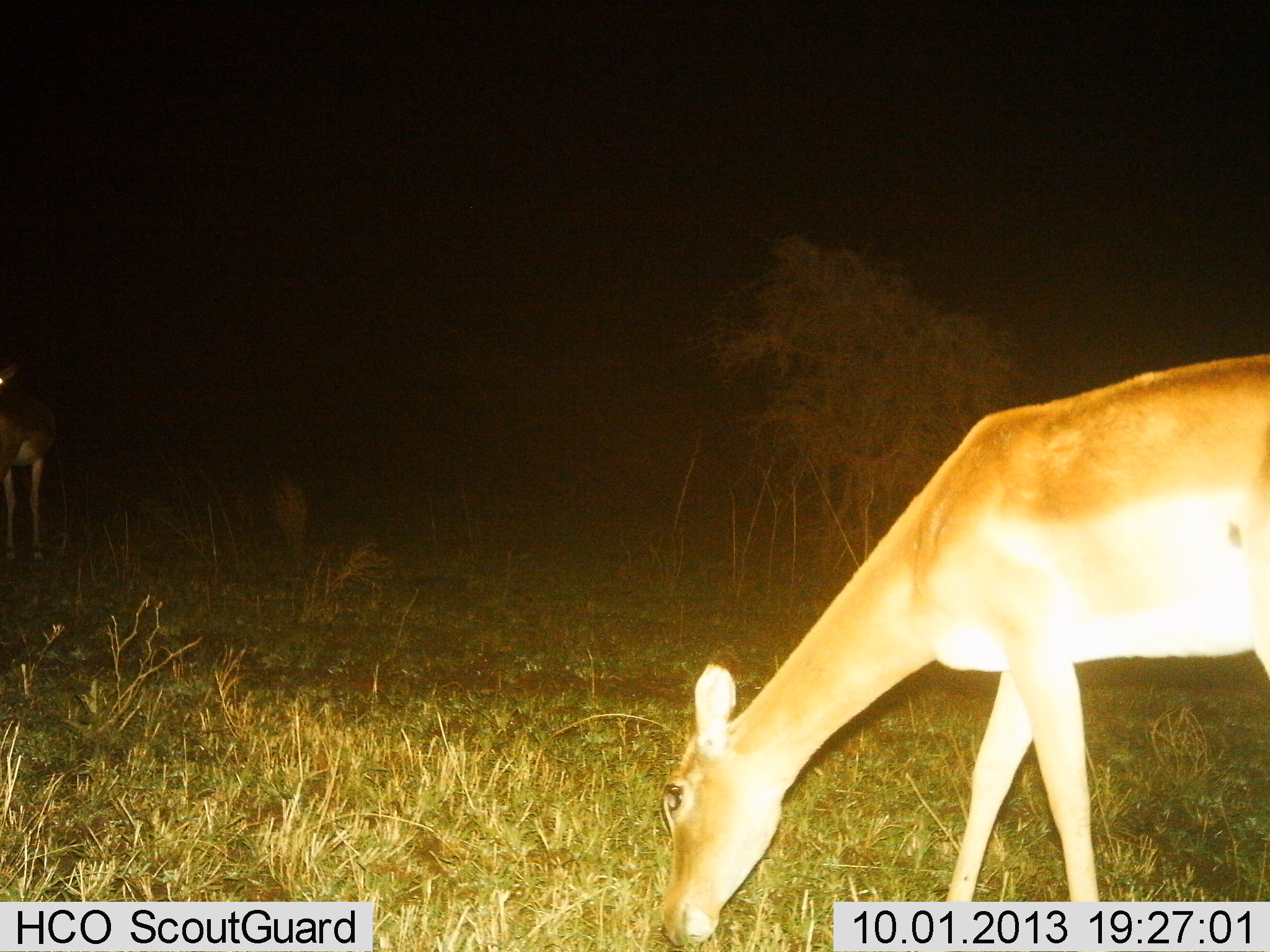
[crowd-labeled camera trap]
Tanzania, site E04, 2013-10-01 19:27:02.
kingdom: Animalia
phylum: Chordata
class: Mammalia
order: Artiodactyla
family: Bovidae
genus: Aepyceros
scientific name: Aepyceros melampus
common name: impala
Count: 2.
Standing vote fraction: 50%.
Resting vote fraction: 0%.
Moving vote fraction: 0%.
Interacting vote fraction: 0%.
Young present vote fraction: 0%.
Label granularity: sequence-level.